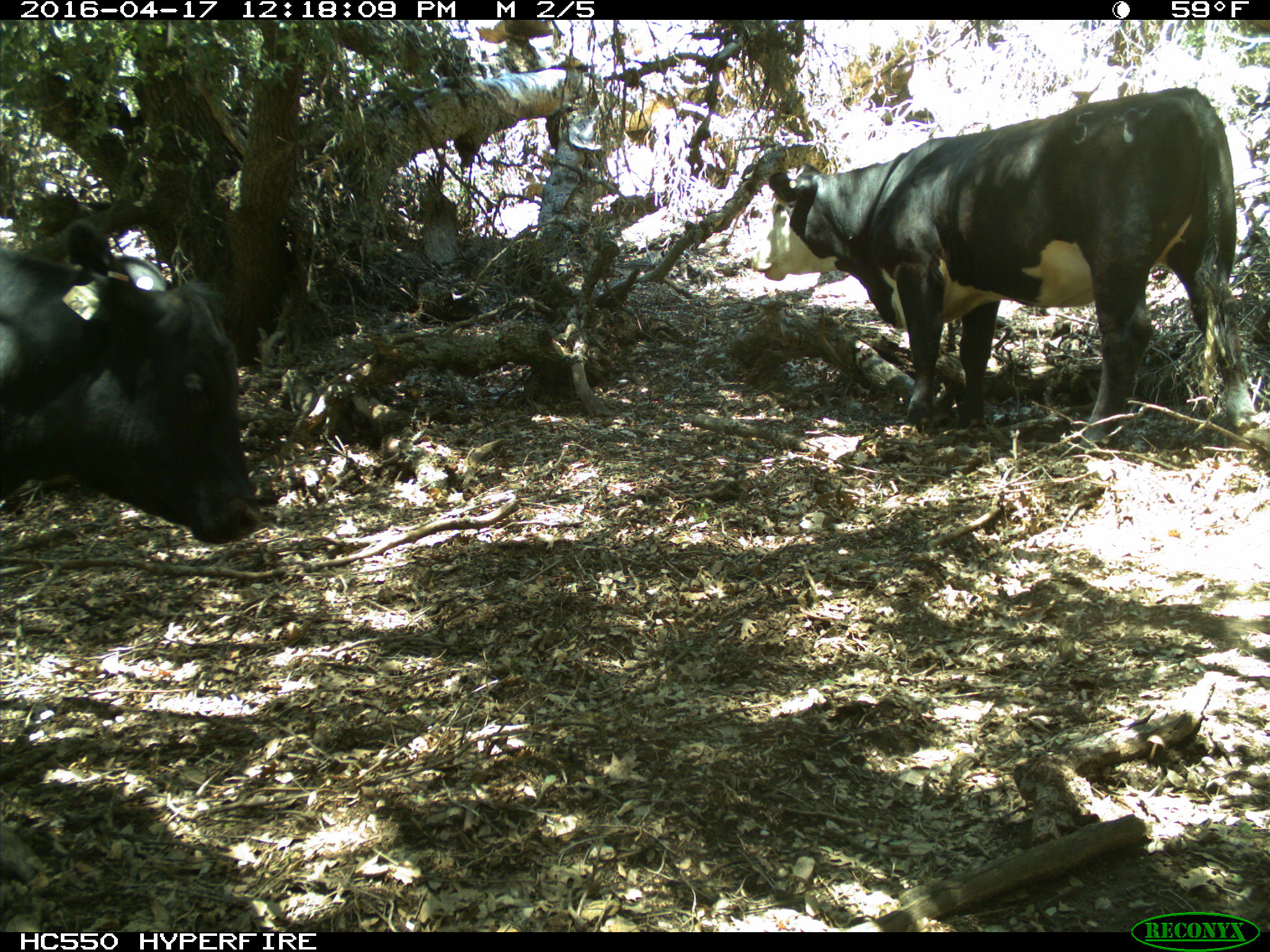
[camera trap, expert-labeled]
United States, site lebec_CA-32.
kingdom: Animalia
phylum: Chordata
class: Mammalia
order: Artiodactyla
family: Bovidae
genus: Bos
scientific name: Bos taurus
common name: domestic cow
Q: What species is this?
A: Bos taurus (domestic cow).